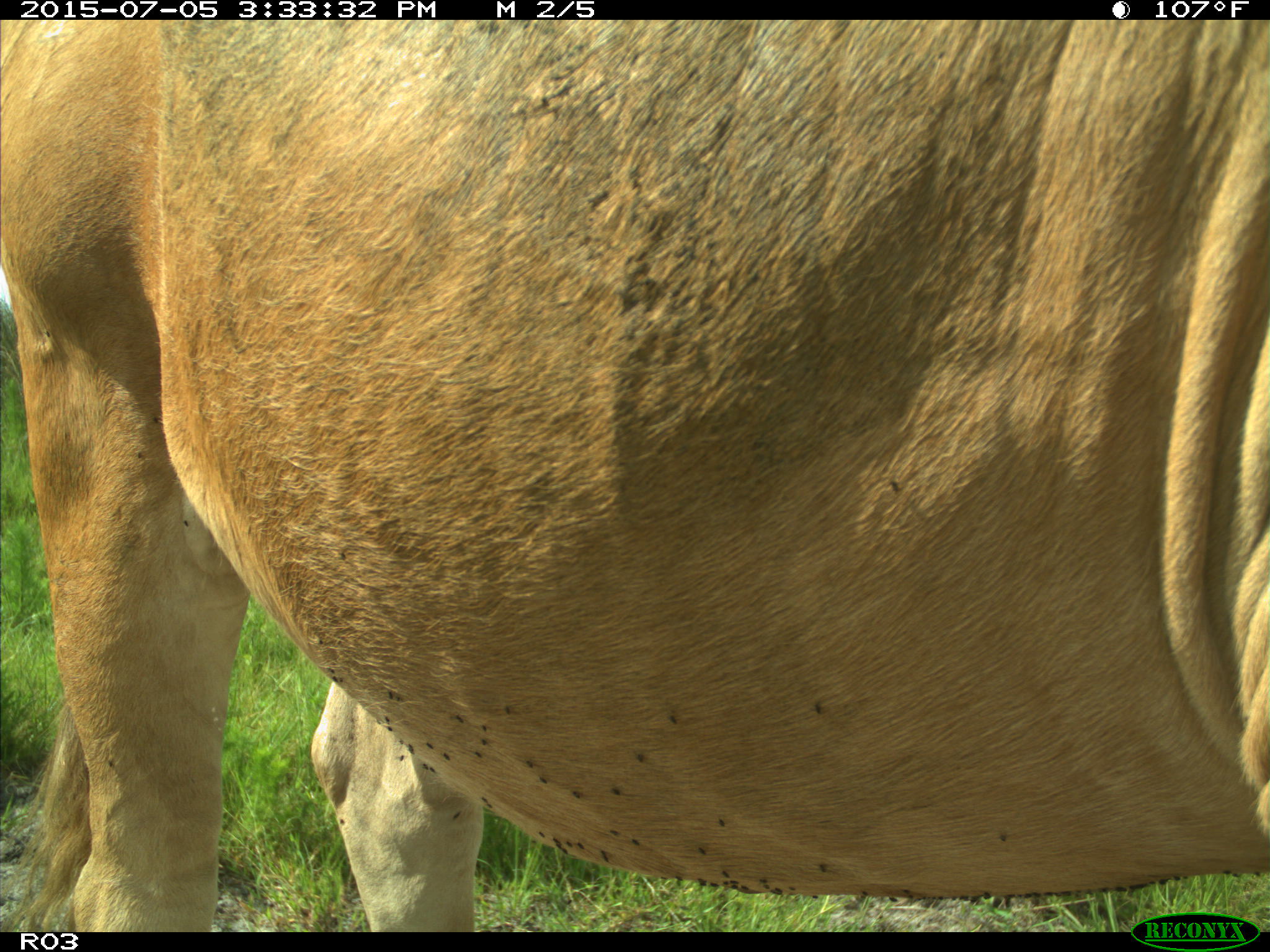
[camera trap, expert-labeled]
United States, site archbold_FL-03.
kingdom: Animalia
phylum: Chordata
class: Mammalia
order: Artiodactyla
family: Bovidae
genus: Bos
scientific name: Bos taurus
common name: domestic cow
Bos taurus (domestic cow).